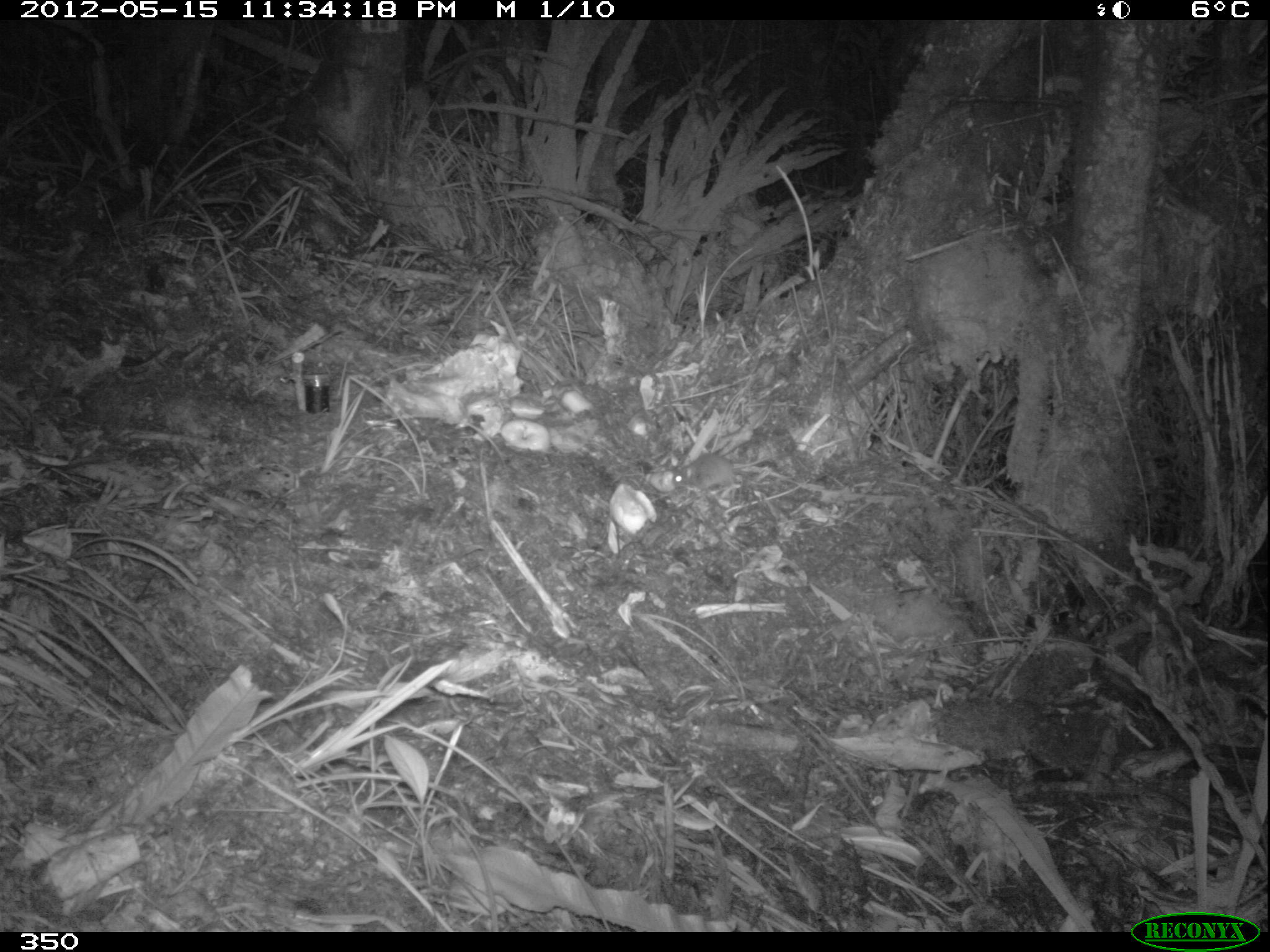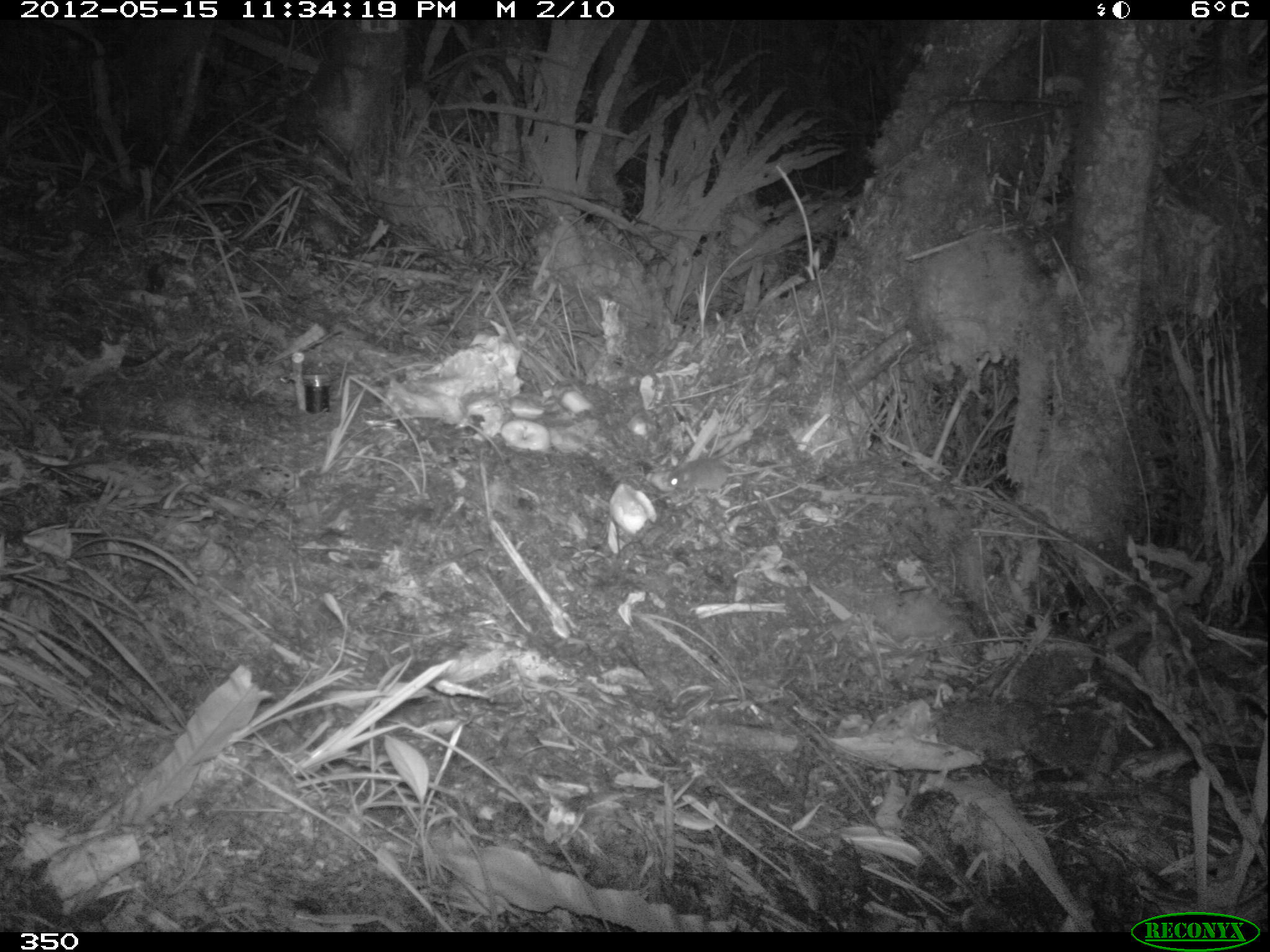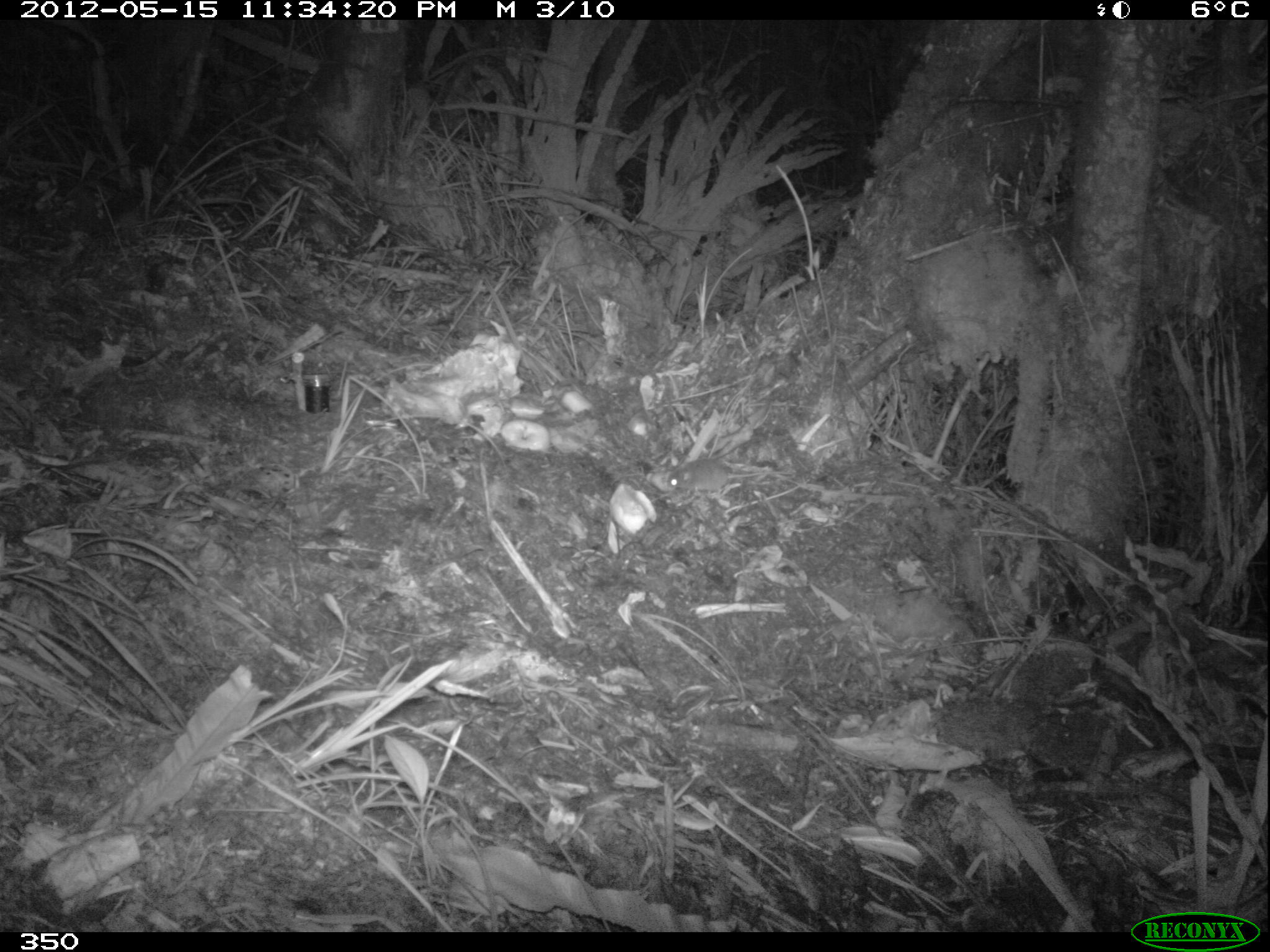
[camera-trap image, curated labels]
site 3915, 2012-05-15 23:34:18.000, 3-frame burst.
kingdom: Animalia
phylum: Chordata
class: Mammalia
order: Rodentia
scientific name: Rodentia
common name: rodents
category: unknown rodent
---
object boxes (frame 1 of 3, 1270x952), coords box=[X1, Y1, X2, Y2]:
unknown rodent: box=[669, 451, 774, 493]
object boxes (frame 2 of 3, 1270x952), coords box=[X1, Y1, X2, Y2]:
unknown rodent: box=[666, 455, 792, 491]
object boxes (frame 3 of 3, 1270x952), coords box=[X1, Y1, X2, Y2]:
unknown rodent: box=[665, 454, 788, 491]